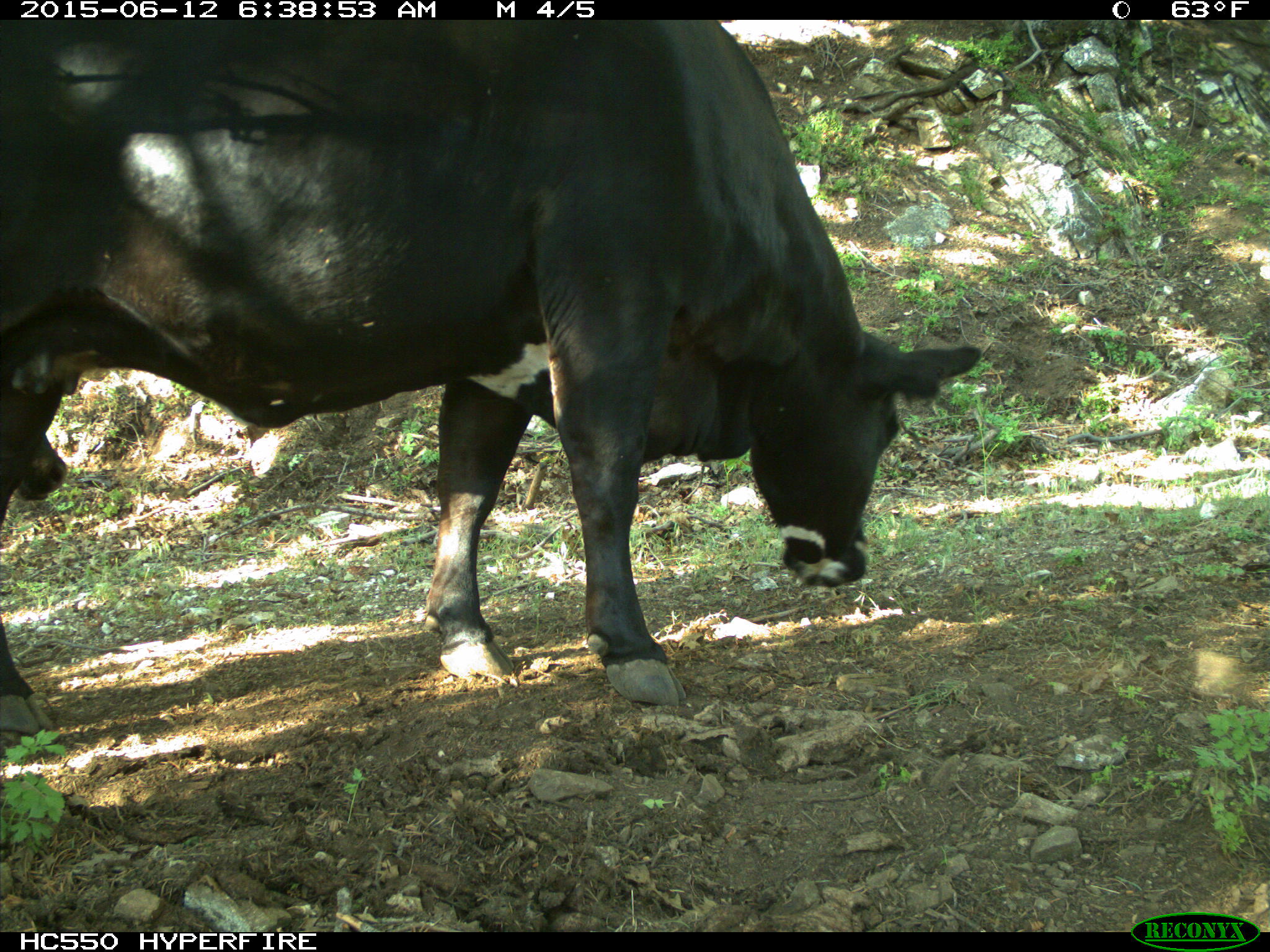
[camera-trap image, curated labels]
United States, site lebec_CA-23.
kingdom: Animalia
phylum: Chordata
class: Mammalia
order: Artiodactyla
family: Bovidae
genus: Bos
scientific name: Bos taurus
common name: domestic cow